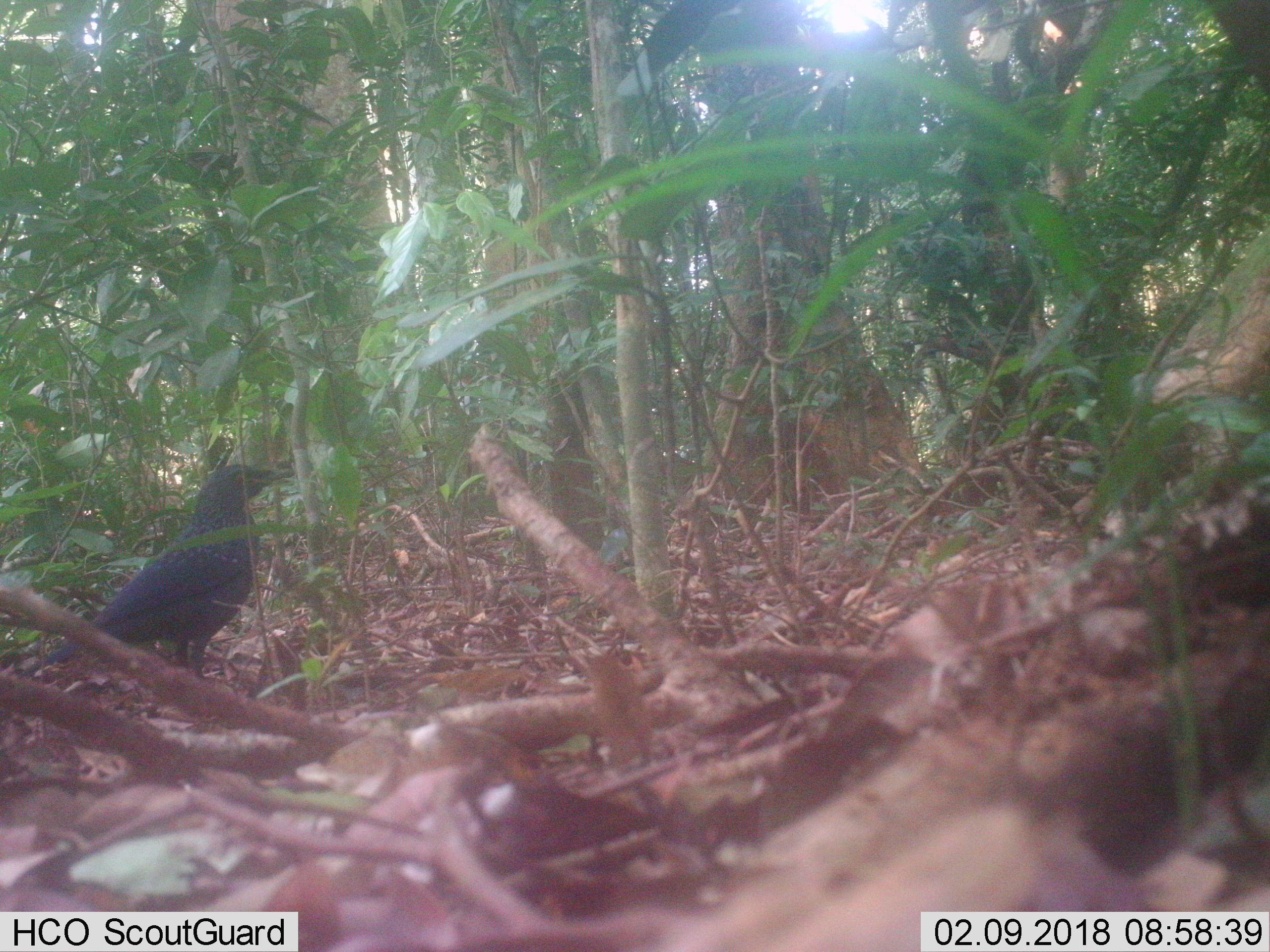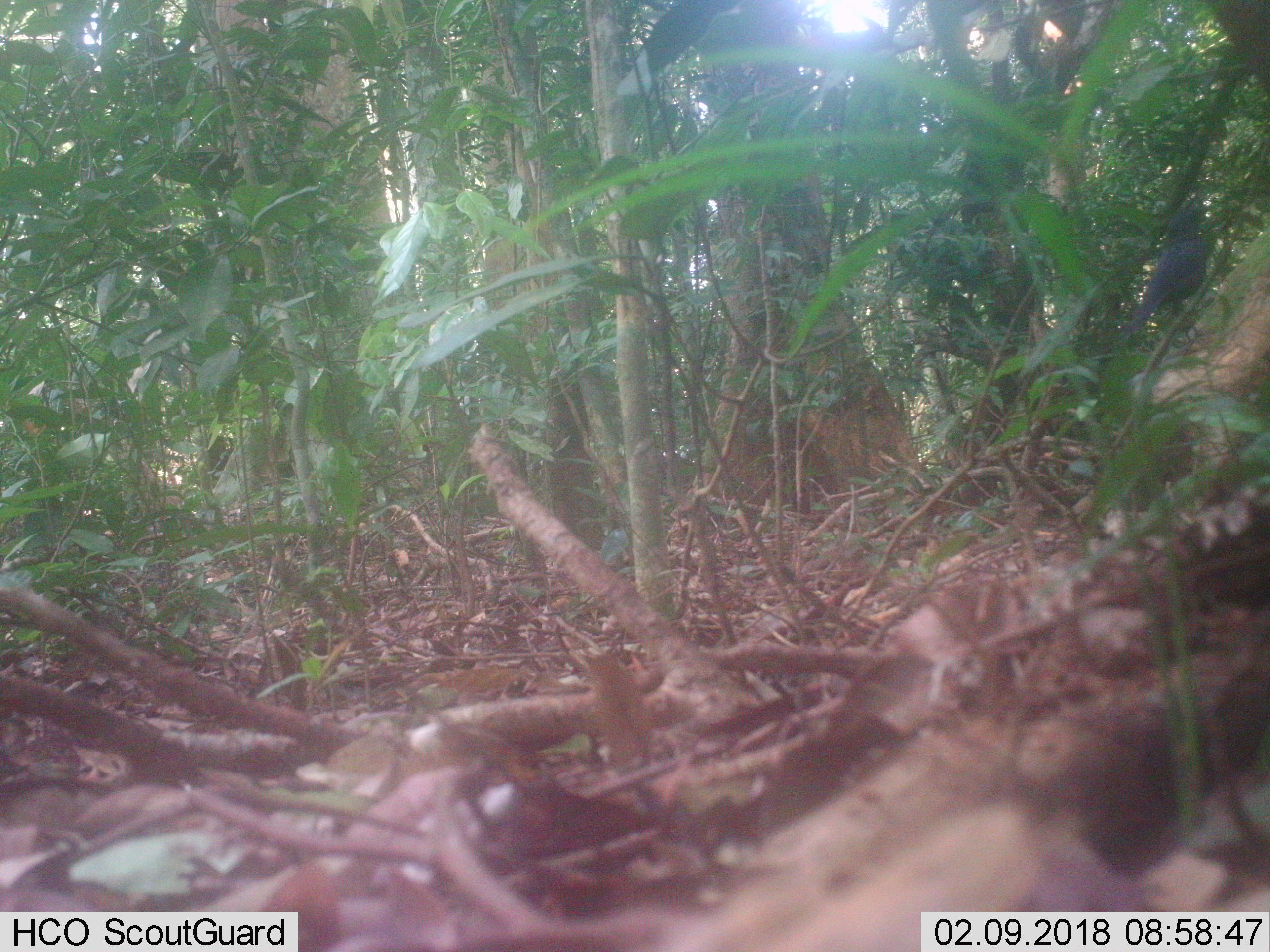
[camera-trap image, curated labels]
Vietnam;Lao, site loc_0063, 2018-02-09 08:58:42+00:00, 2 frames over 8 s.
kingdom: Animalia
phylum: Chordata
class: Aves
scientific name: Aves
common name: bird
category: unidentified bird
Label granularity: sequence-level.